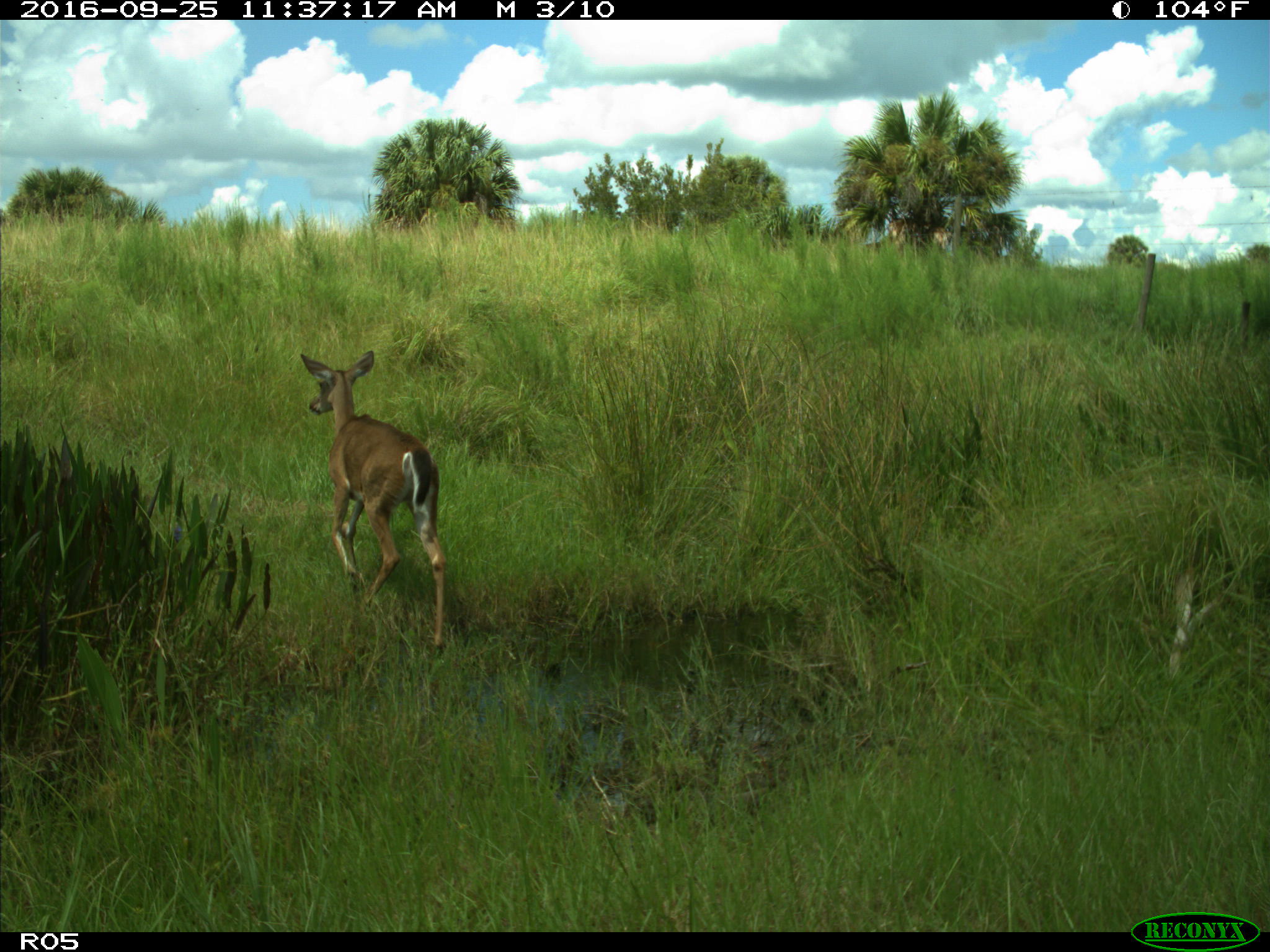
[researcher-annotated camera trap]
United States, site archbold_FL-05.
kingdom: Animalia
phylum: Chordata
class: Mammalia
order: Artiodactyla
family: Cervidae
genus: Odocoileus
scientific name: Odocoileus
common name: deer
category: unidentified deer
Unidentified deer (deer) (Odocoileus).